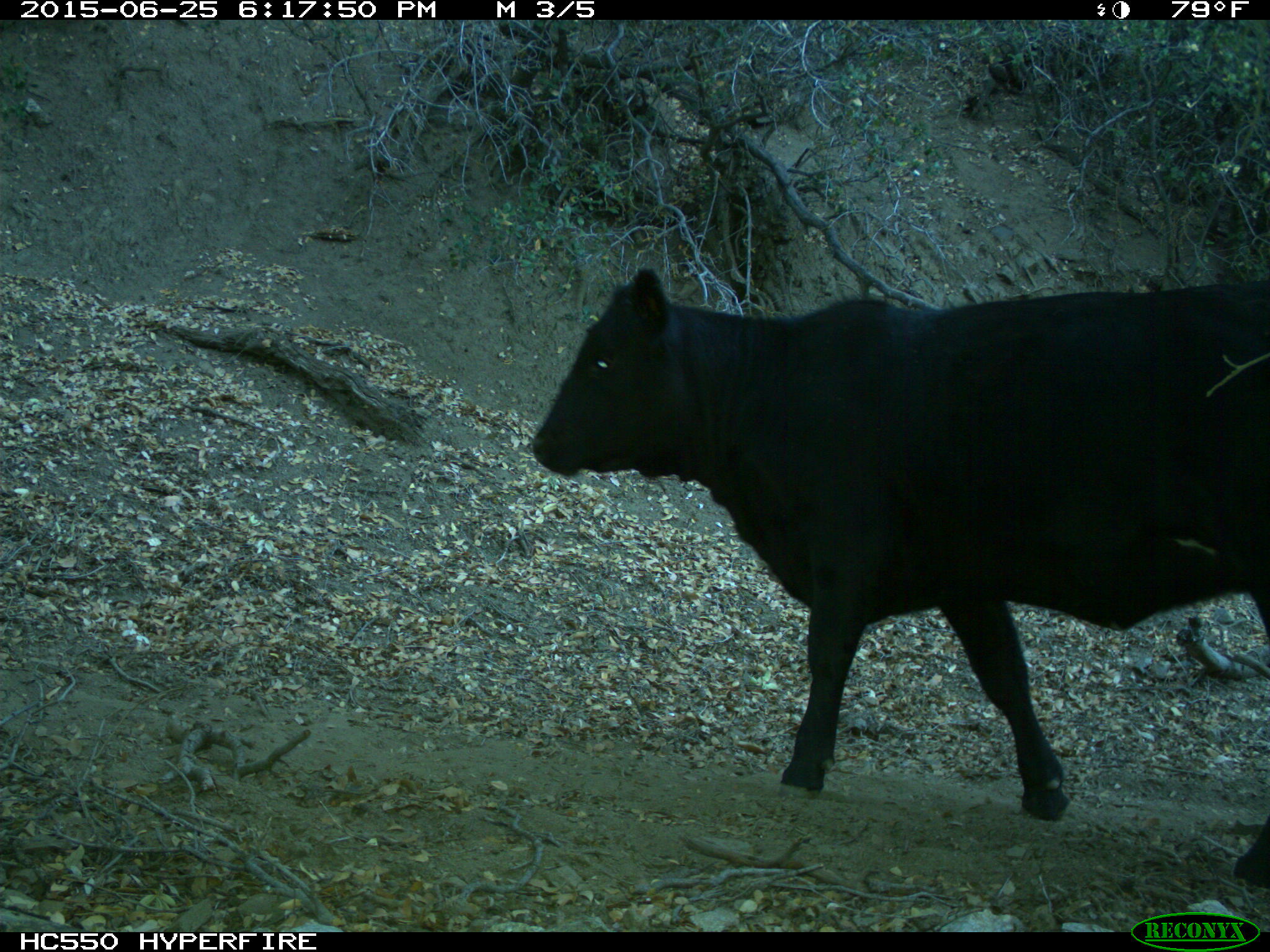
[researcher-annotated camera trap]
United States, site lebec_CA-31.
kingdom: Animalia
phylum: Chordata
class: Mammalia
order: Artiodactyla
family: Bovidae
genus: Bos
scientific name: Bos taurus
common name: domestic cow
Bos taurus (domestic cow).